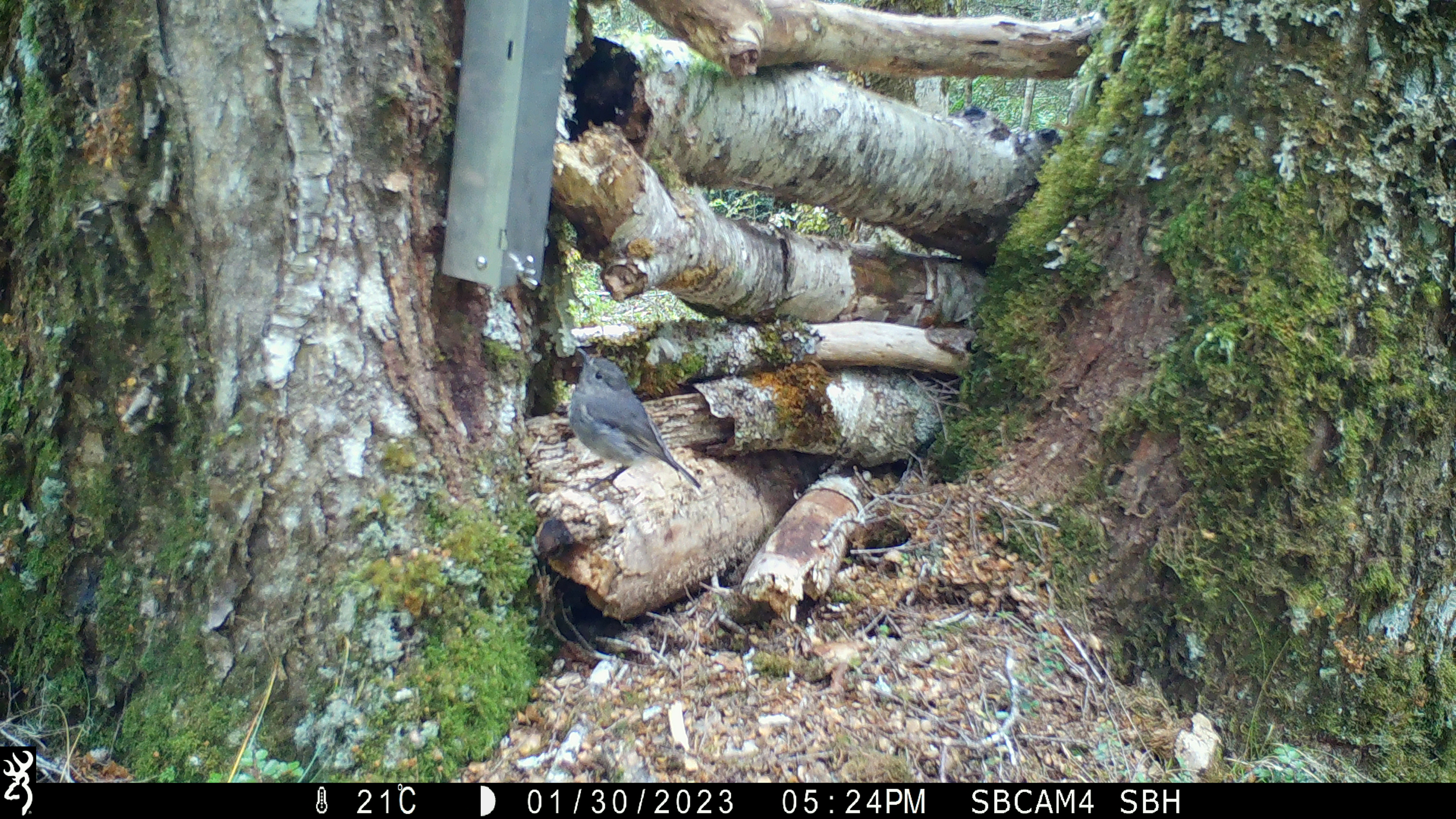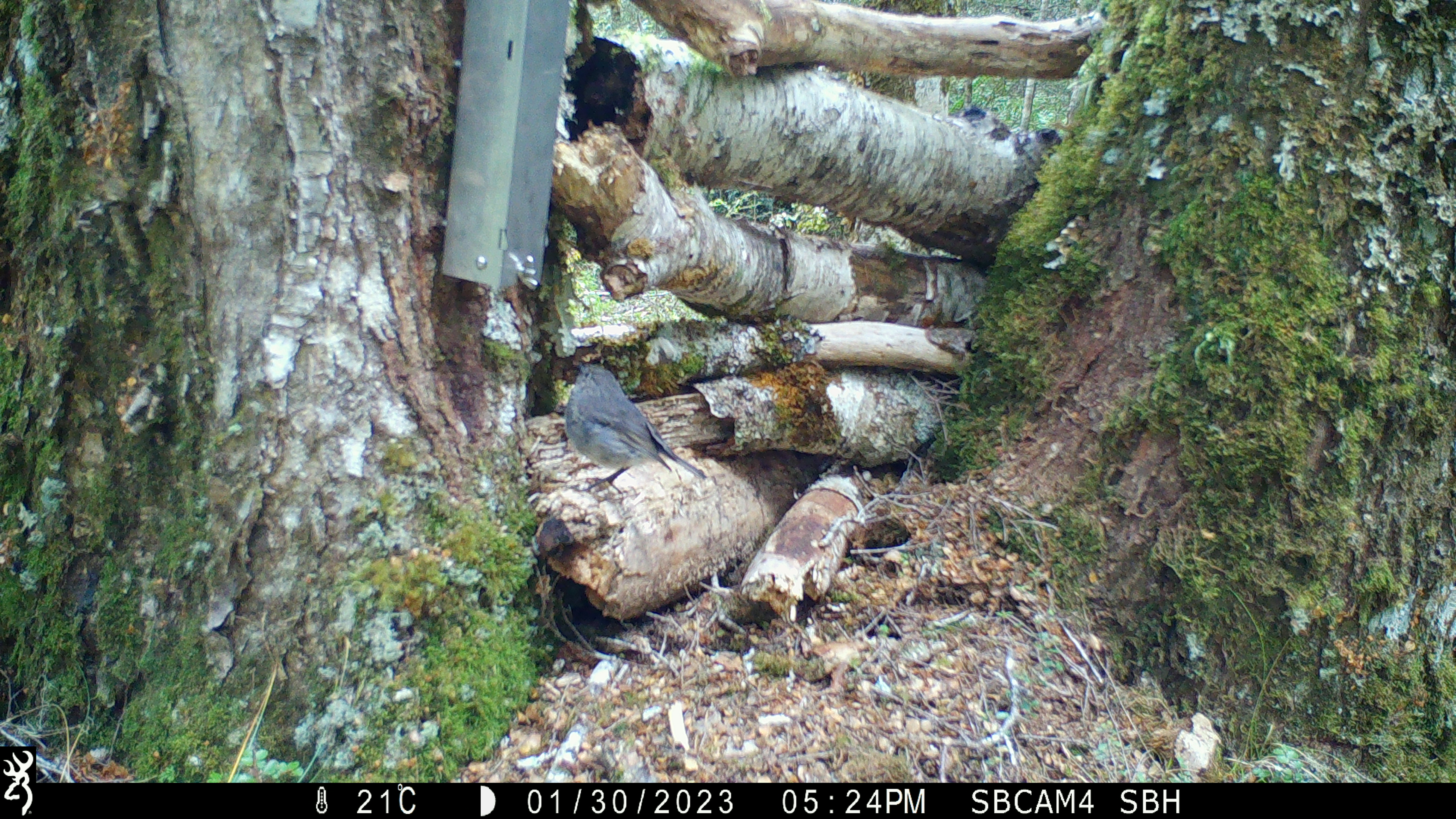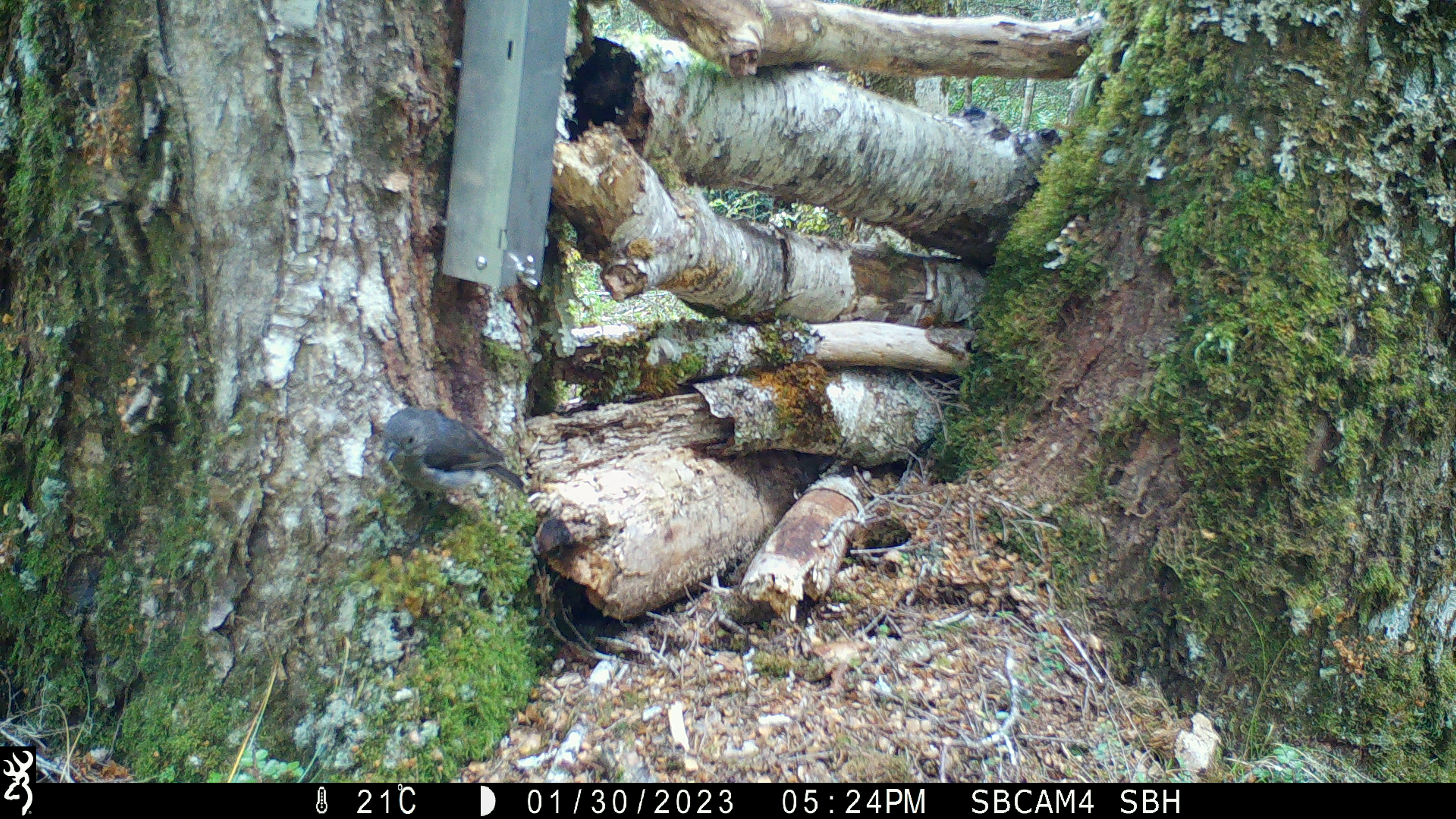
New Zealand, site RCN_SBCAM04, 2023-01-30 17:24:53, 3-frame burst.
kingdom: Animalia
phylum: Chordata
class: Aves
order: Passeriformes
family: Petroicidae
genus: Petroica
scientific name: Petroica australis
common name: new zealand robin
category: robin